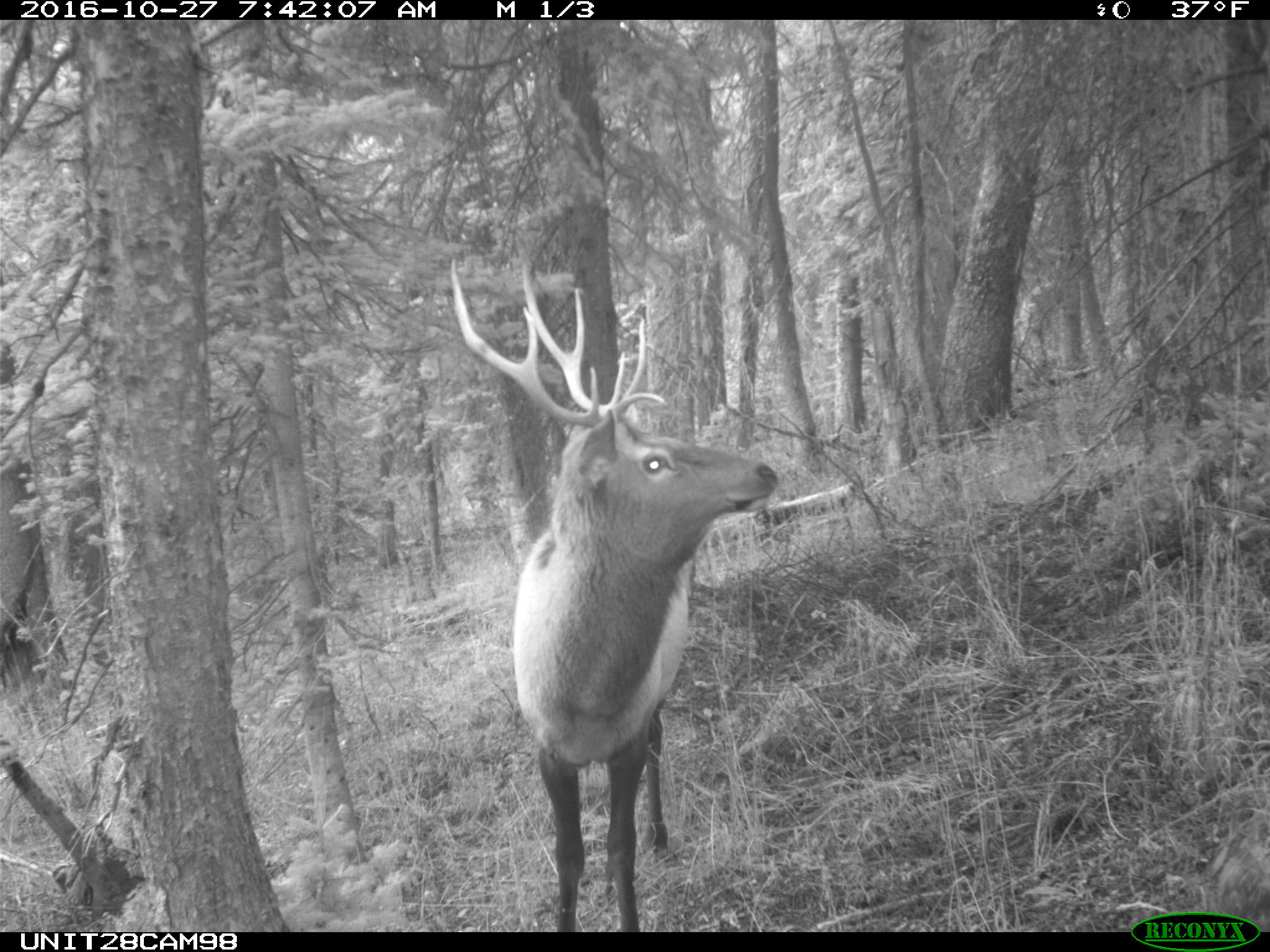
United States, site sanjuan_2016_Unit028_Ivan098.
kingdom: Animalia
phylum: Chordata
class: Mammalia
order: Artiodactyla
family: Cervidae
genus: Cervus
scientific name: Cervus elaphus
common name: red deer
Cervus elaphus (red deer).